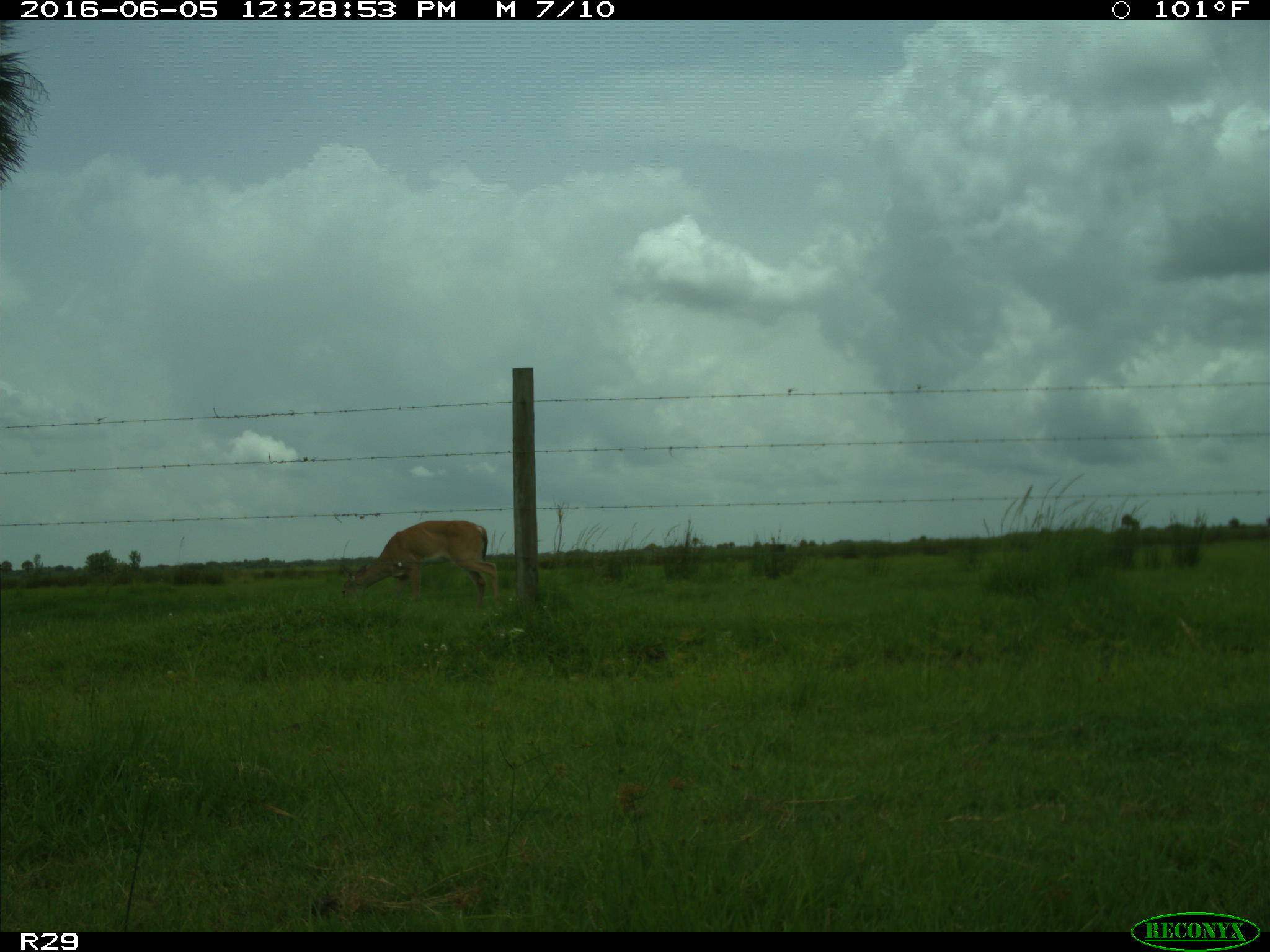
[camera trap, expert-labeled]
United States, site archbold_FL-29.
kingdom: Animalia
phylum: Chordata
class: Mammalia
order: Artiodactyla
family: Cervidae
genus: Odocoileus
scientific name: Odocoileus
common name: deer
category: unidentified deer